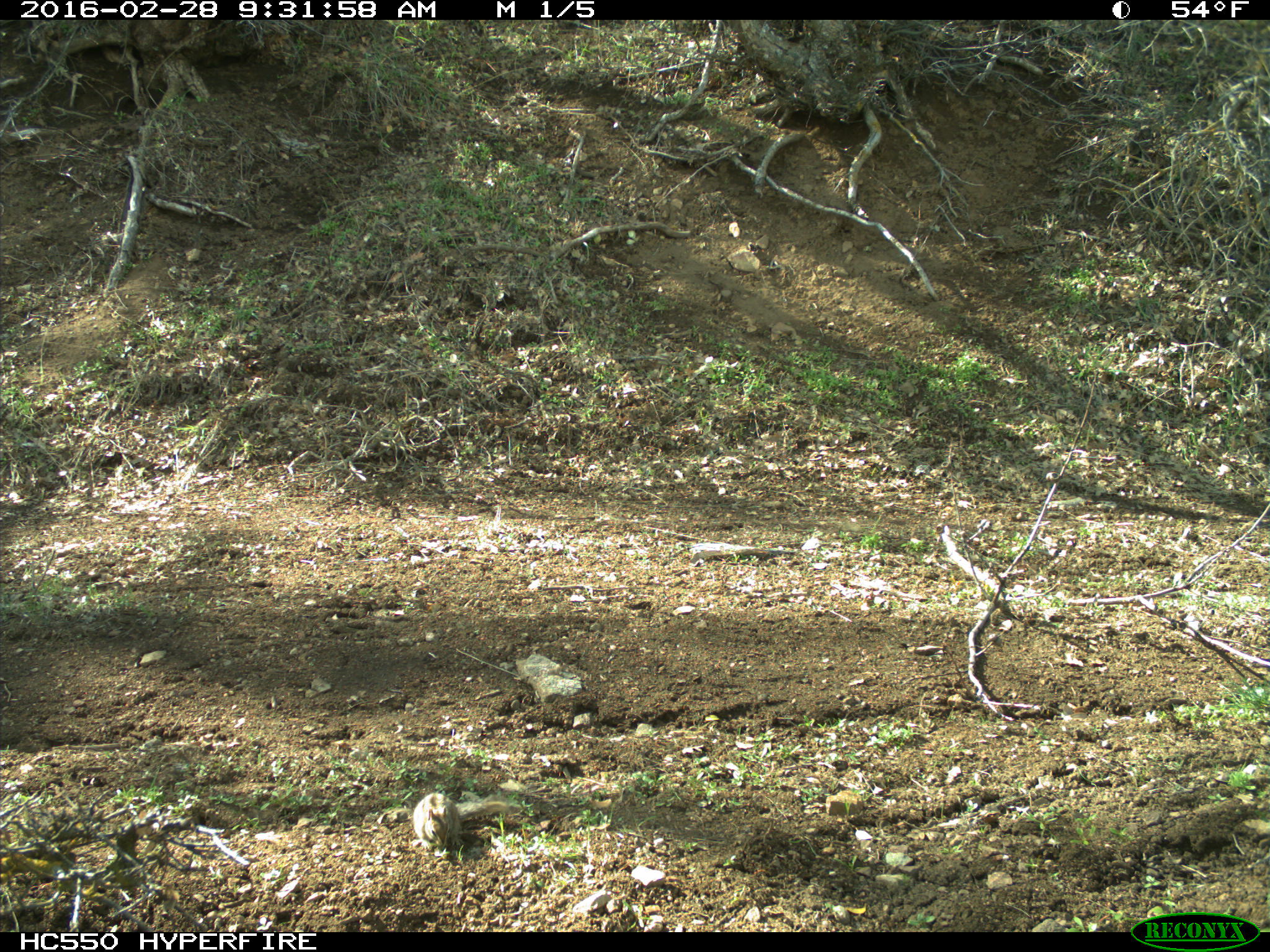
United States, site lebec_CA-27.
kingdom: Animalia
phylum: Chordata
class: Mammalia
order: Rodentia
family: Sciuridae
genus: Tamias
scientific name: Tamias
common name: chipmunk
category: unidentified chipmunk